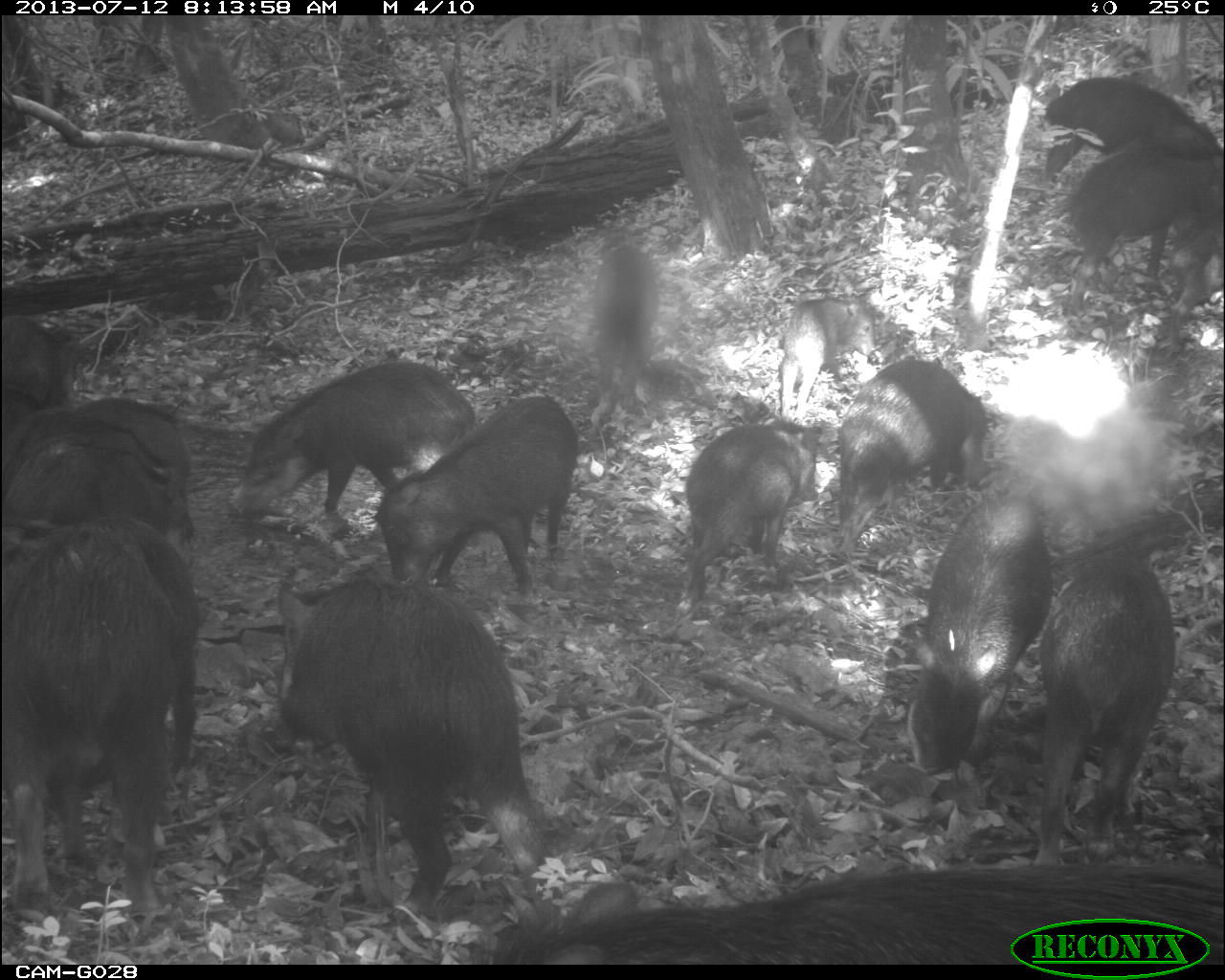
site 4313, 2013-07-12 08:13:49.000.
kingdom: Animalia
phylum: Chordata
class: Mammalia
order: Artiodactyla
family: Tayassuidae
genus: Tayassu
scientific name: Tayassu pecari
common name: white-lipped peccary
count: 20